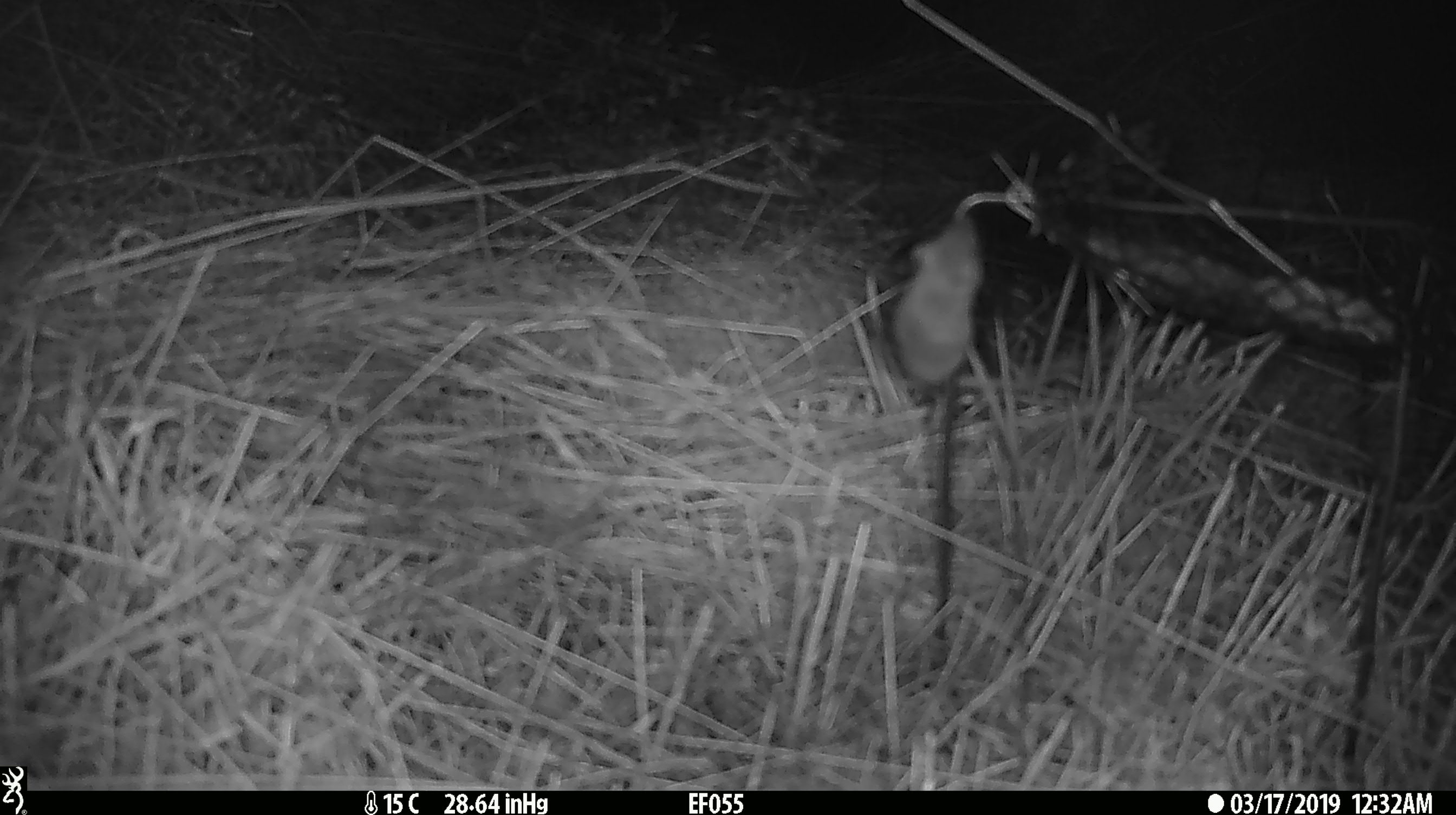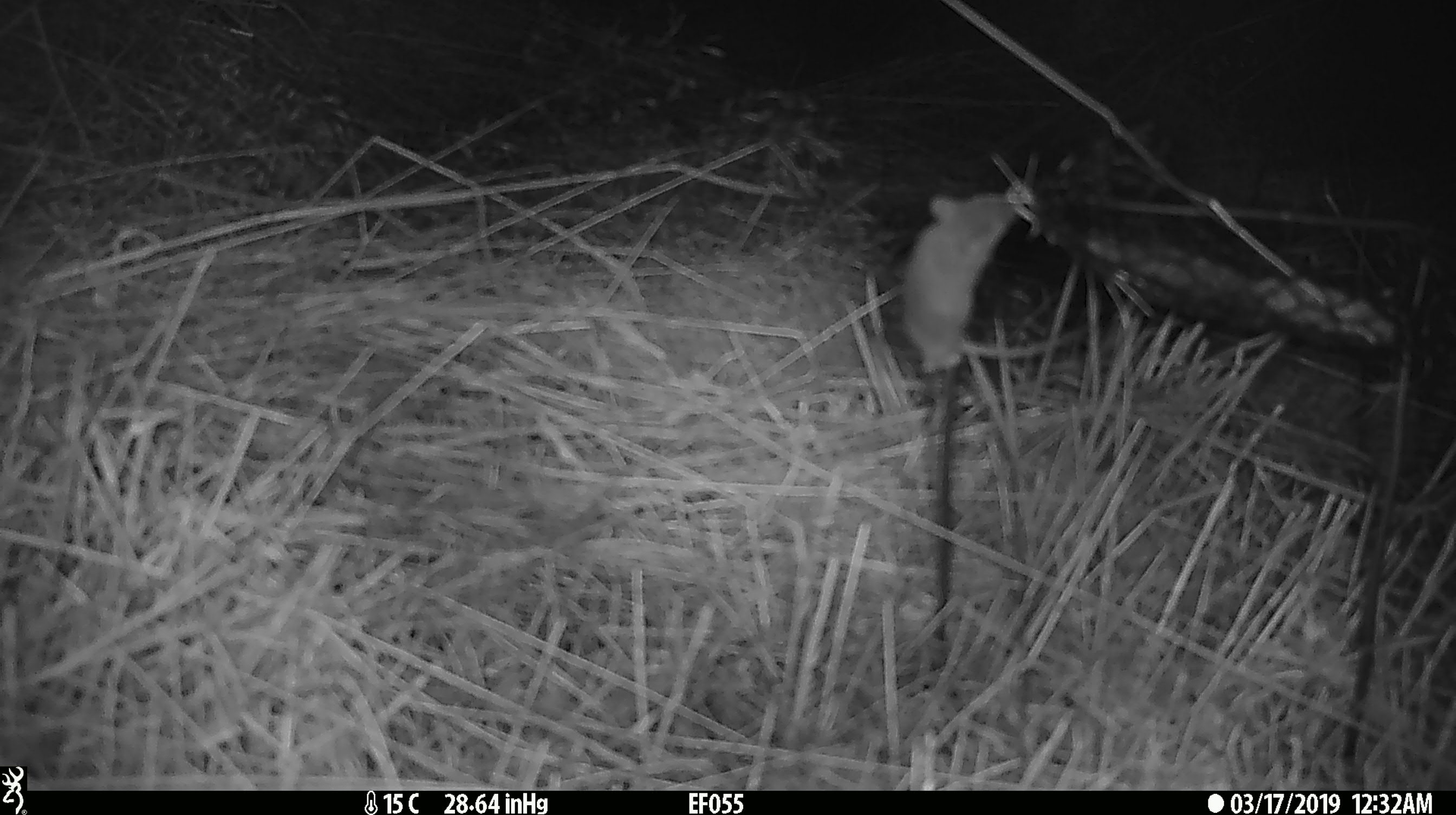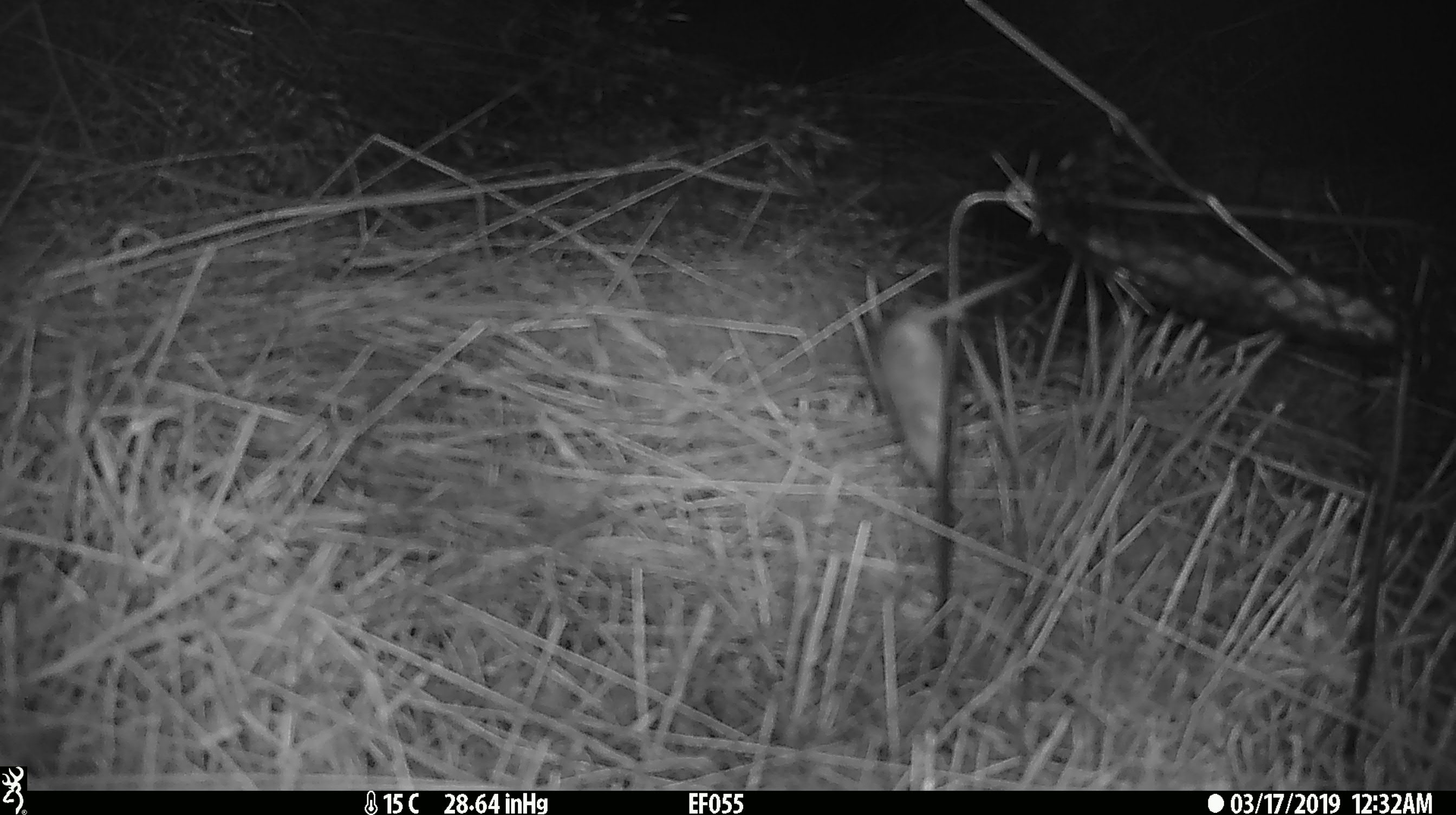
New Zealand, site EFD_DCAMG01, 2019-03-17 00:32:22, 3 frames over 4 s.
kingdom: Animalia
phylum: Chordata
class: Mammalia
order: Rodentia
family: Muridae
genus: Mus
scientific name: Mus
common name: mouse